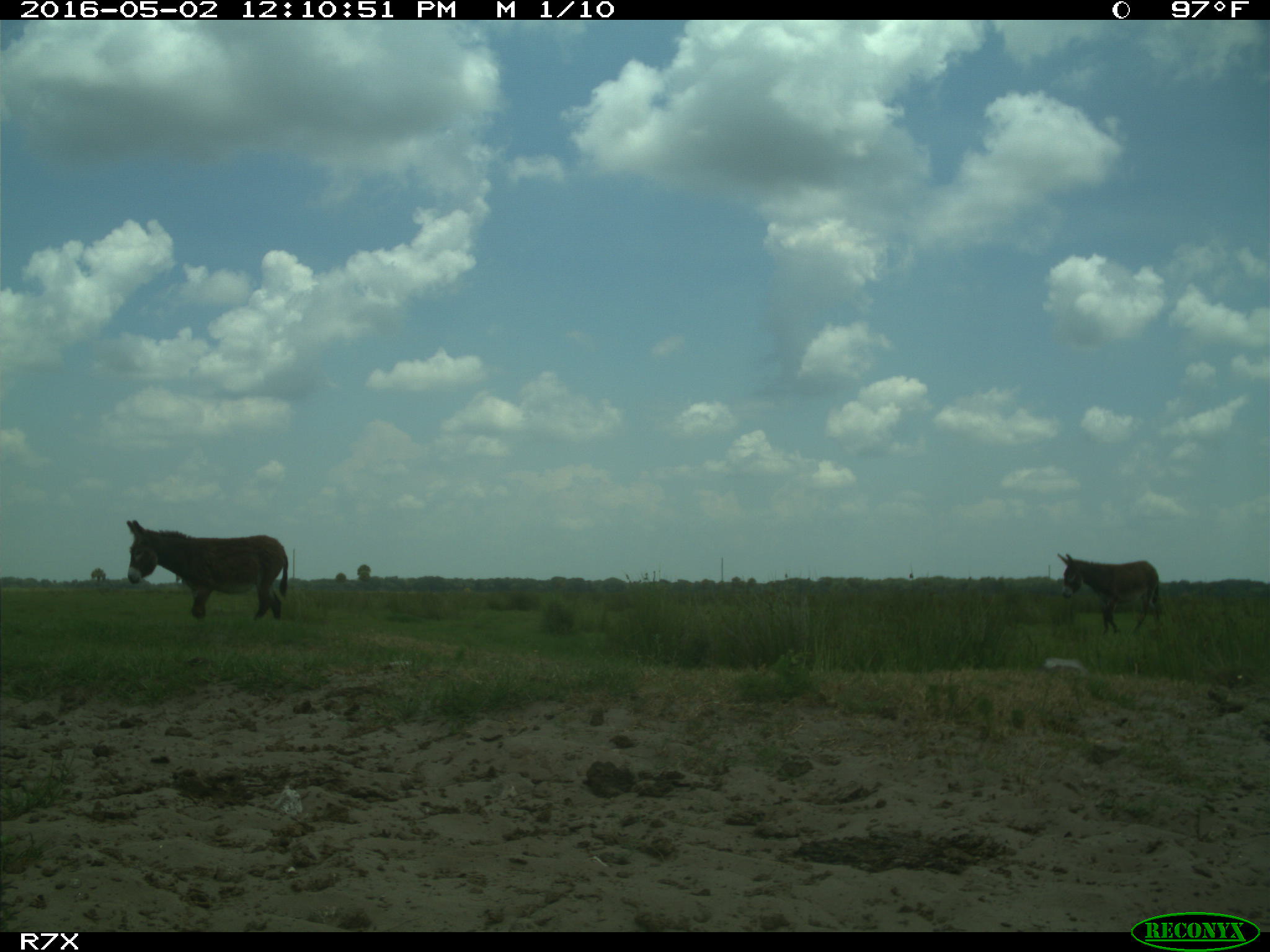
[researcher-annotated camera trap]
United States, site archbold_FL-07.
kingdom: Animalia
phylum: Chordata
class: Mammalia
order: Artiodactyla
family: Bovidae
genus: Bos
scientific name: Bos taurus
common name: domestic cow